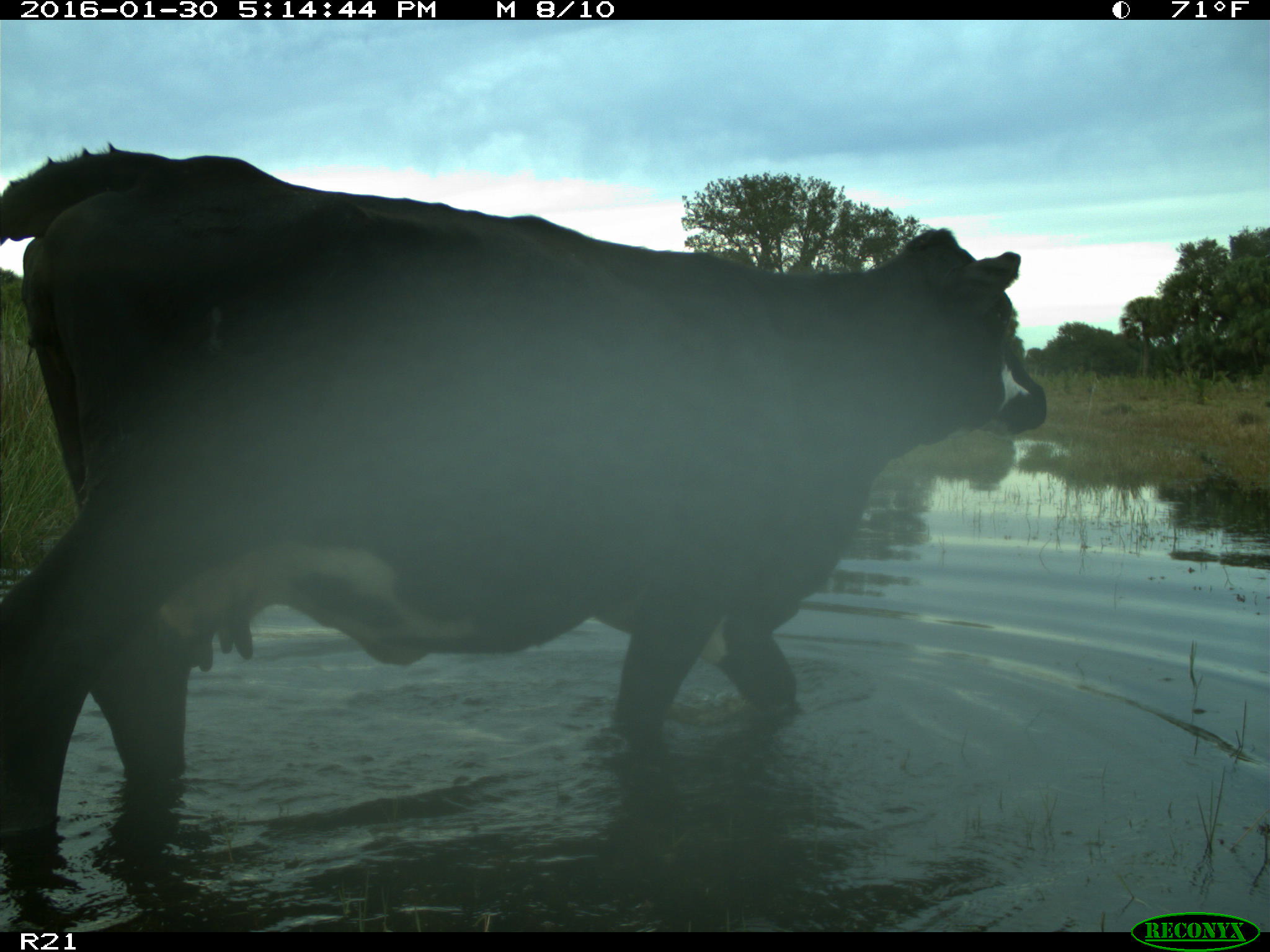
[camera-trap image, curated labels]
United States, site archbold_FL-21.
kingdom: Animalia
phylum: Chordata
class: Mammalia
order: Artiodactyla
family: Bovidae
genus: Bos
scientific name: Bos taurus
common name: domestic cow